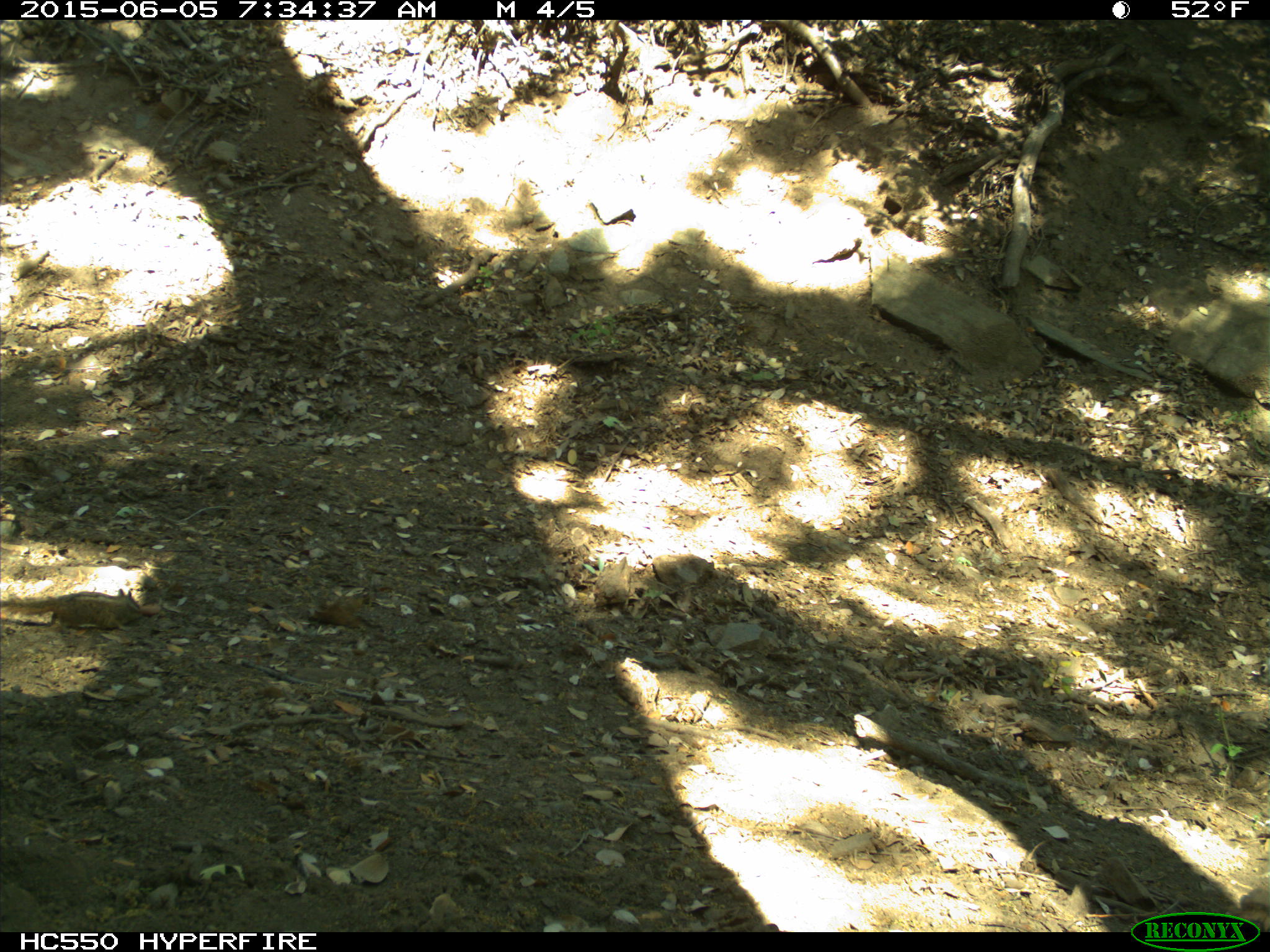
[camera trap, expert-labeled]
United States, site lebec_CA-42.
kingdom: Animalia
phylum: Chordata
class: Mammalia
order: Rodentia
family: Sciuridae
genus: Tamias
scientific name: Tamias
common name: chipmunk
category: unidentified chipmunk